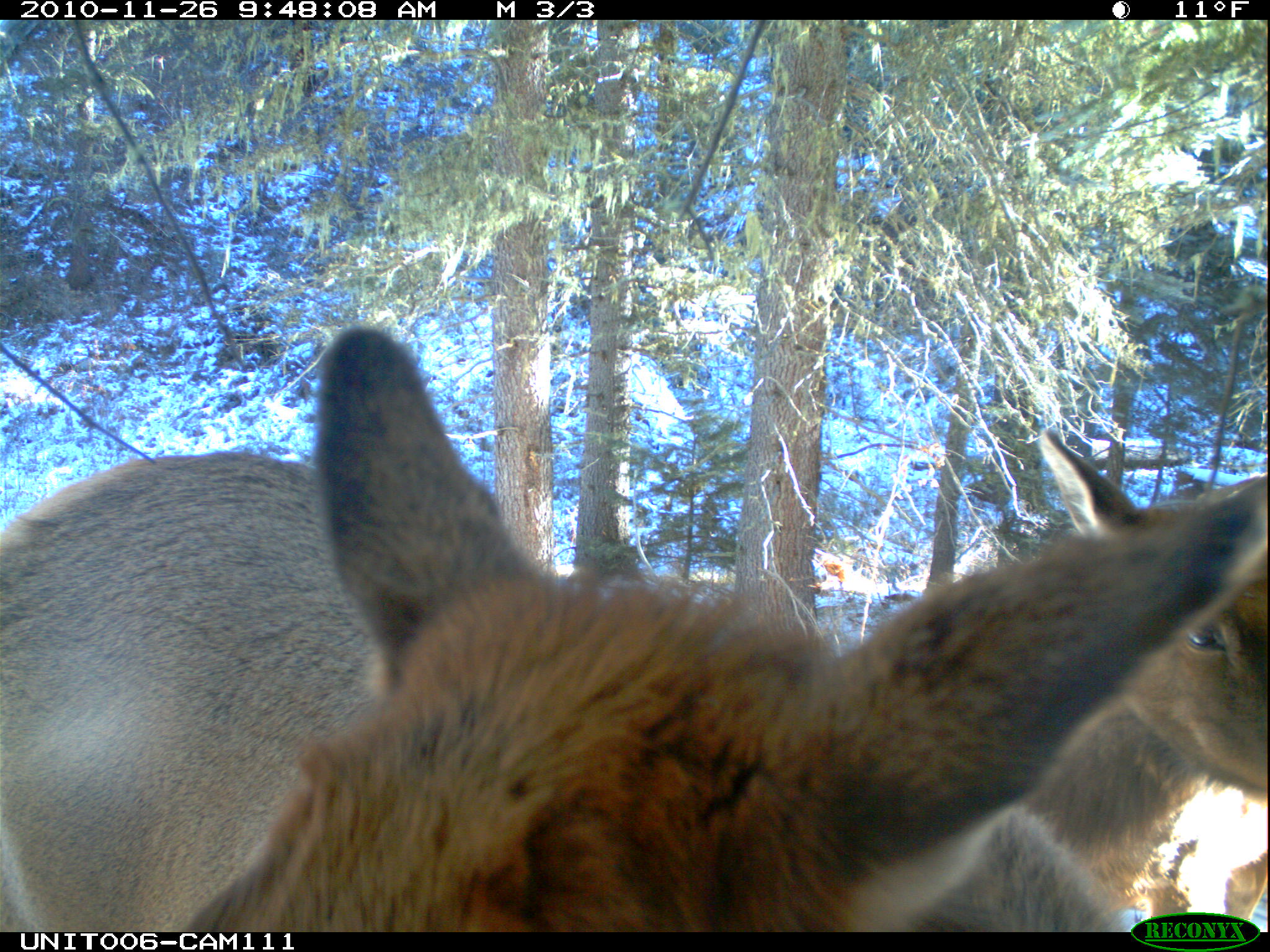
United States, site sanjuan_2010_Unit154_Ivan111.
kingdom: Animalia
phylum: Chordata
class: Mammalia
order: Artiodactyla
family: Cervidae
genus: Cervus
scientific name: Cervus elaphus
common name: red deer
Cervus elaphus (red deer).